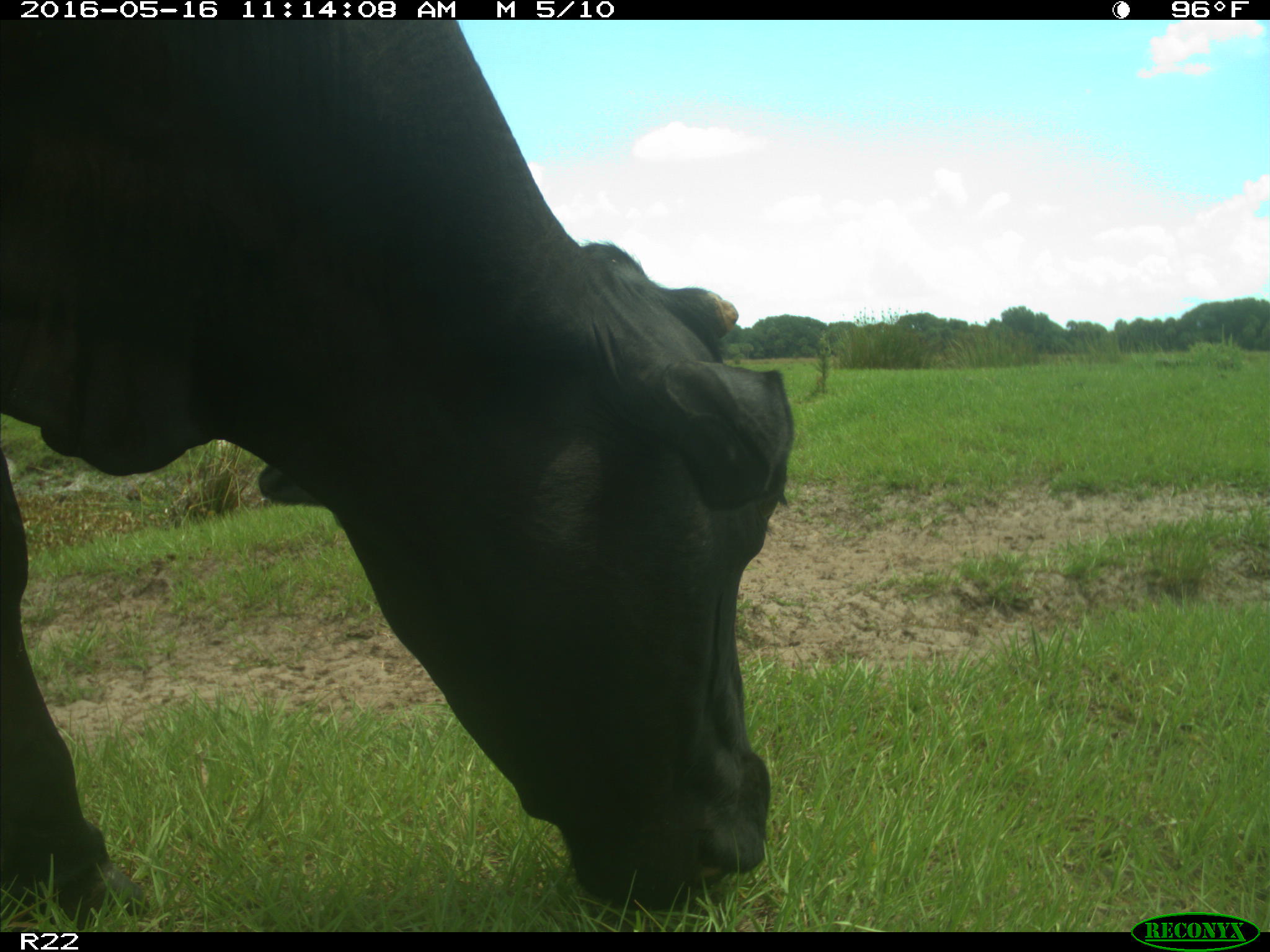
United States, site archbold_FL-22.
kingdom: Animalia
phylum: Chordata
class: Mammalia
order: Artiodactyla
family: Bovidae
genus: Bos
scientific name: Bos taurus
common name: domestic cow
Bos taurus (domestic cow).